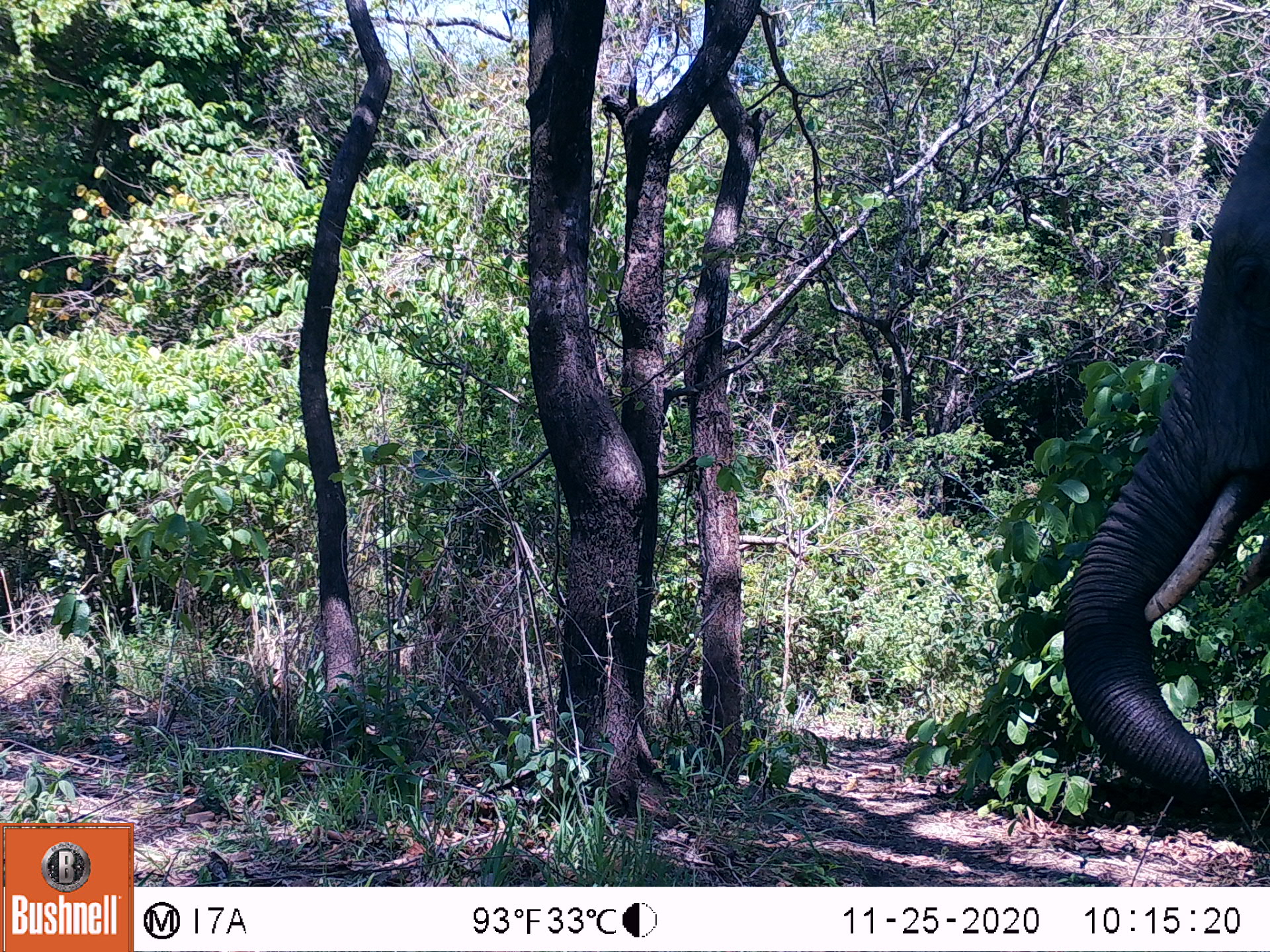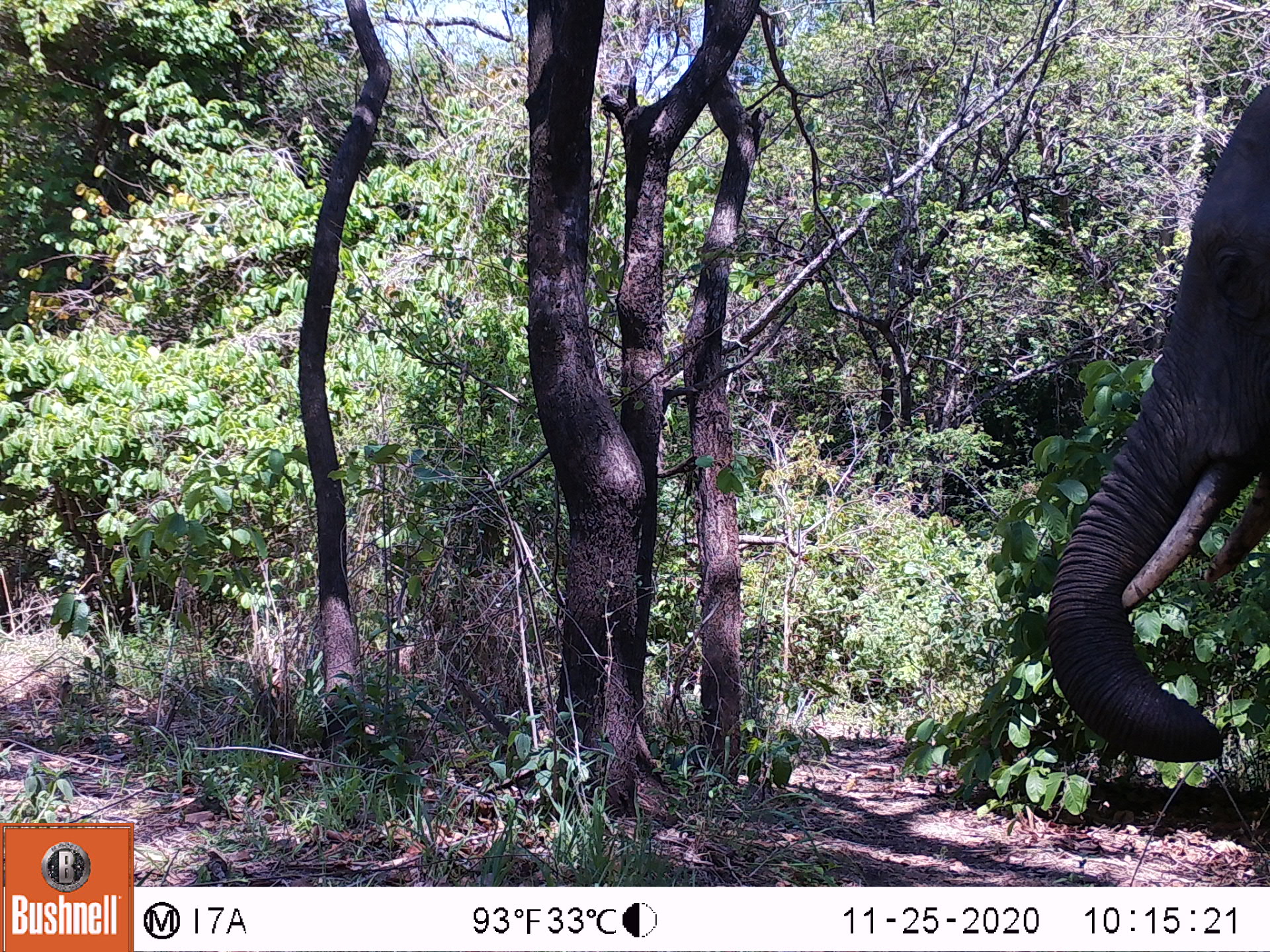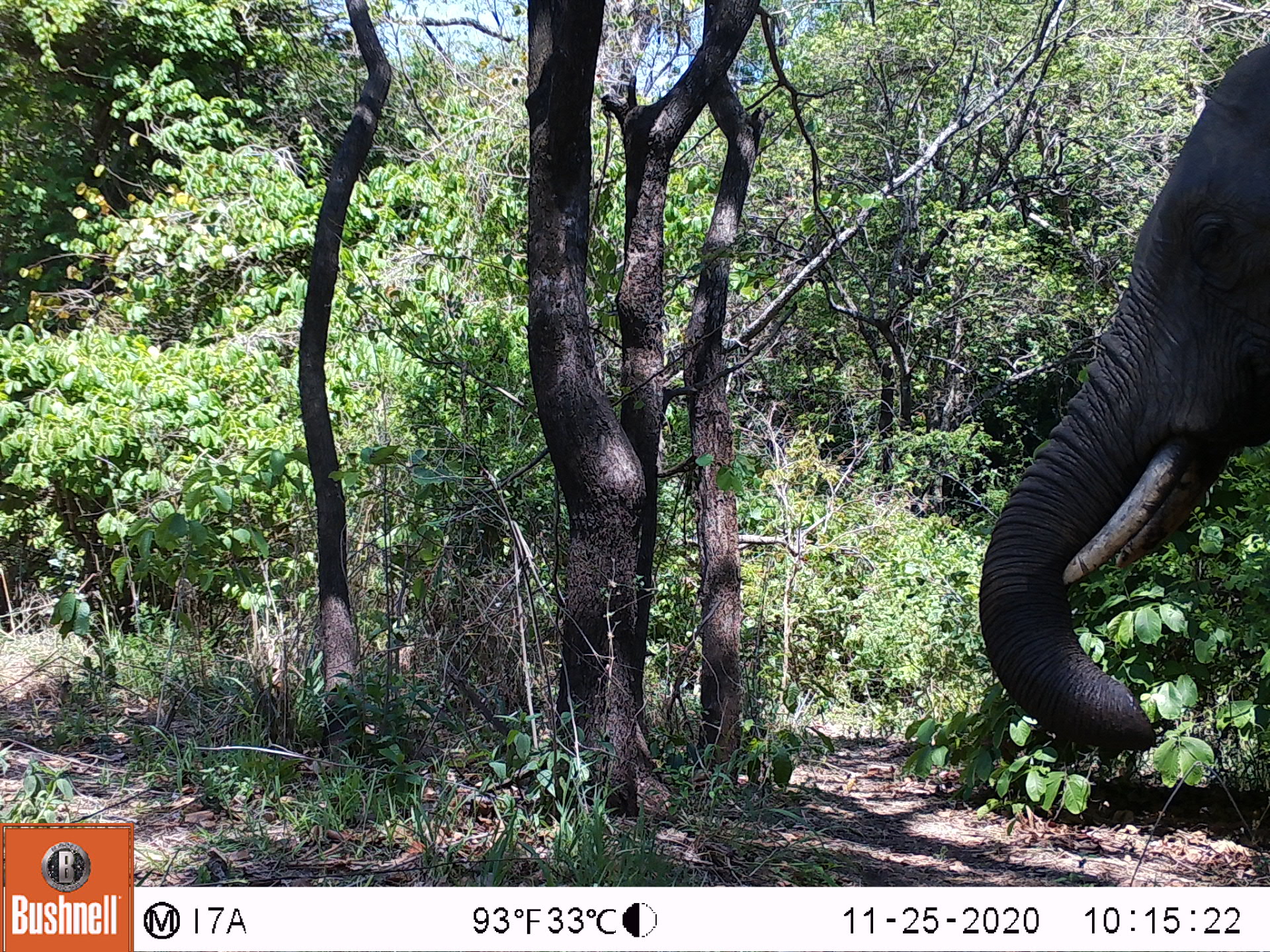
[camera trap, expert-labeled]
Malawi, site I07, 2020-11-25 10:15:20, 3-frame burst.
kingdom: Animalia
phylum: Chordata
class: Mammalia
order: Proboscidea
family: Elephantidae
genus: Loxodonta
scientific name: Loxodonta africana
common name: african savanna elephant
African savanna elephant (Loxodonta africana), count 1.